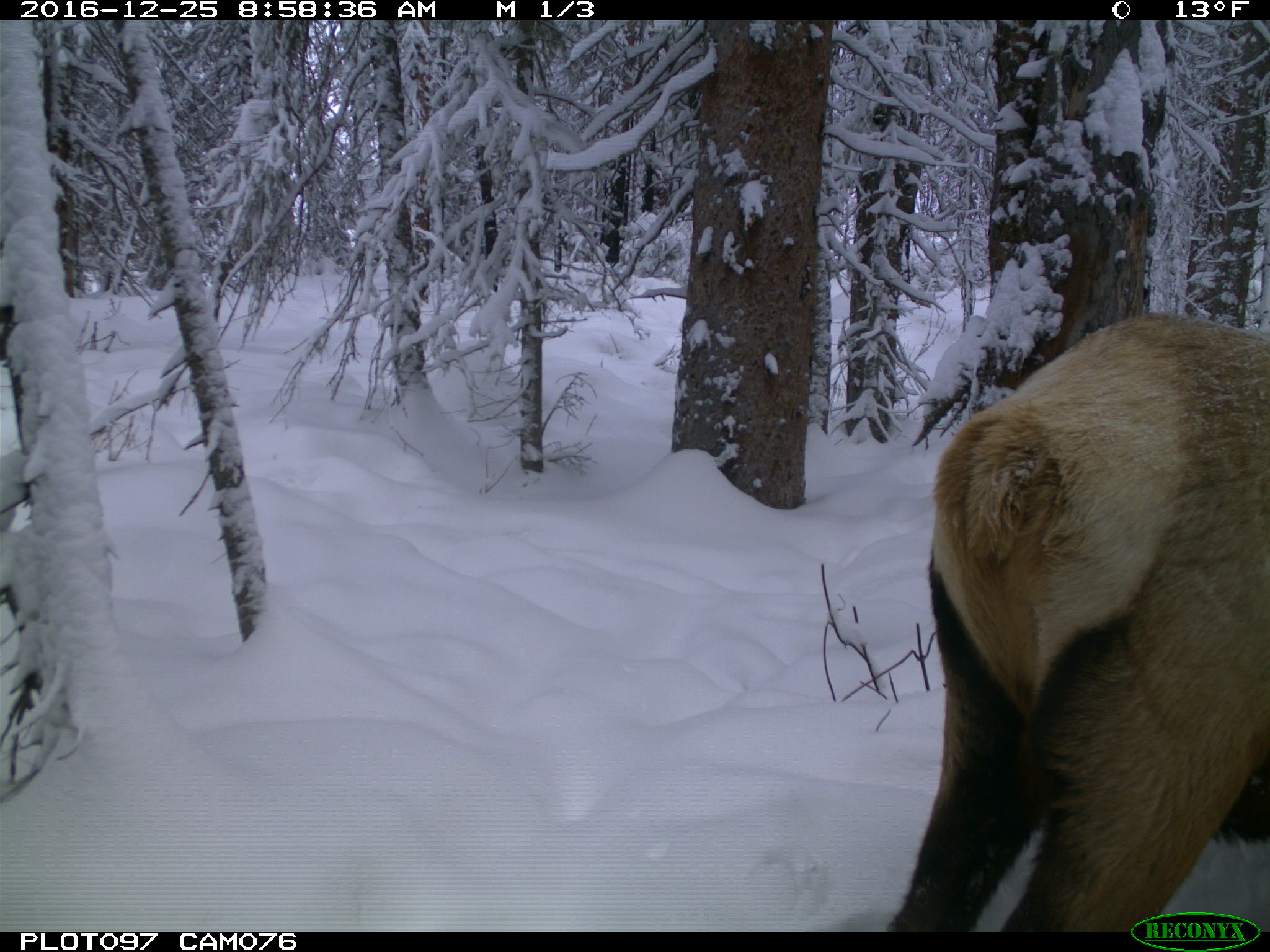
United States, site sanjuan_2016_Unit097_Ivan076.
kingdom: Animalia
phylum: Chordata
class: Mammalia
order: Artiodactyla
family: Cervidae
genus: Cervus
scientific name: Cervus elaphus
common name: red deer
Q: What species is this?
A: Cervus elaphus (red deer).